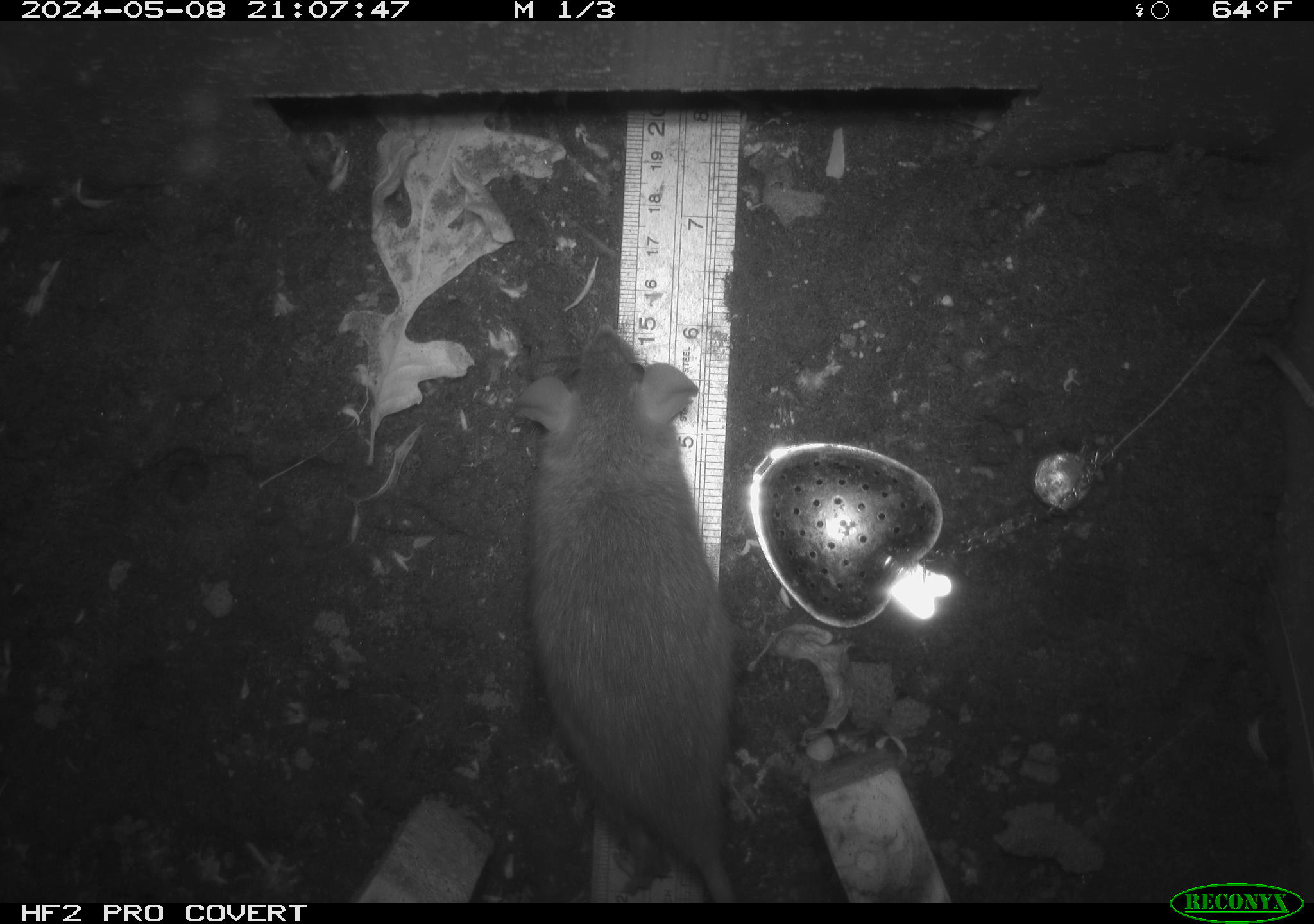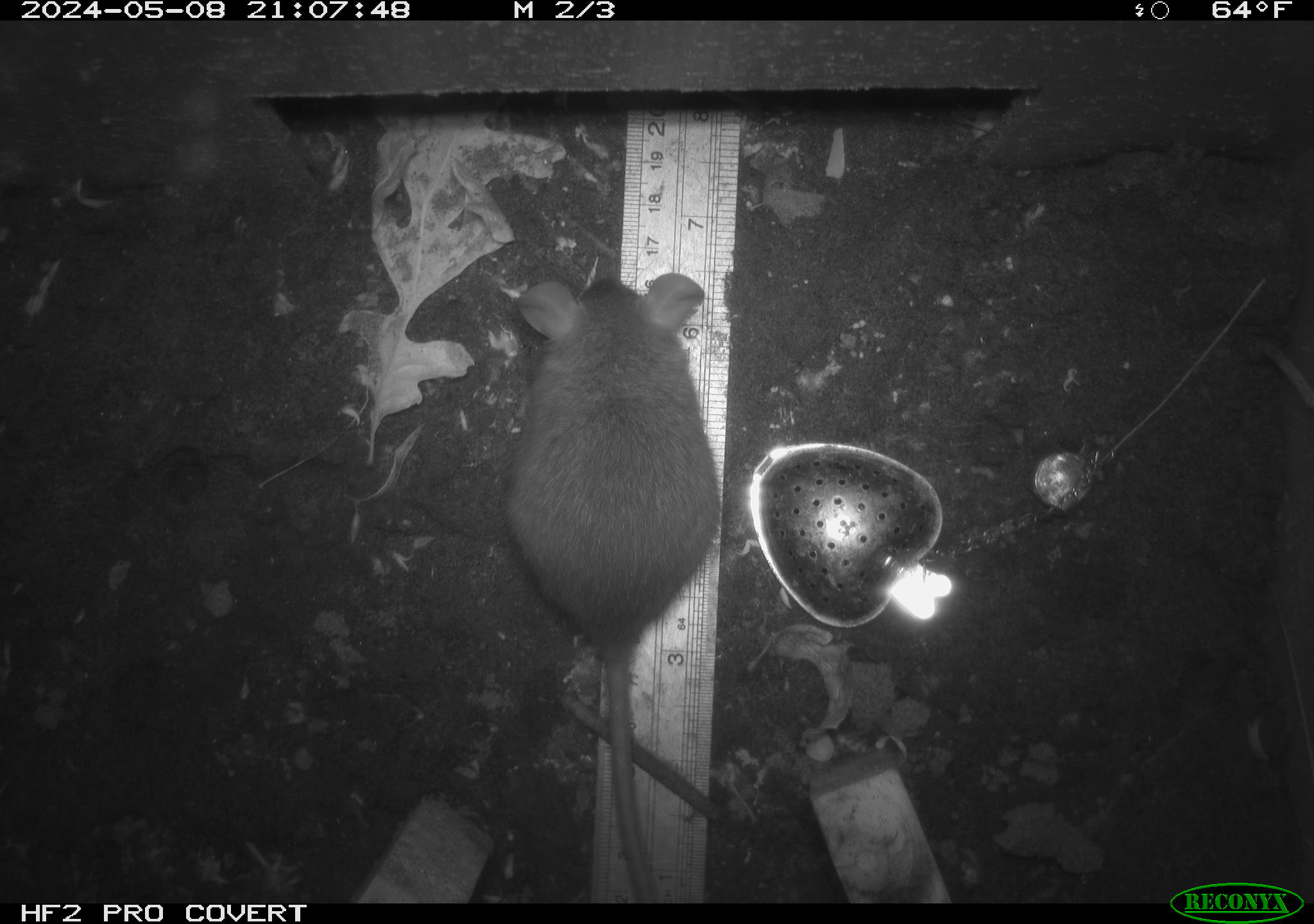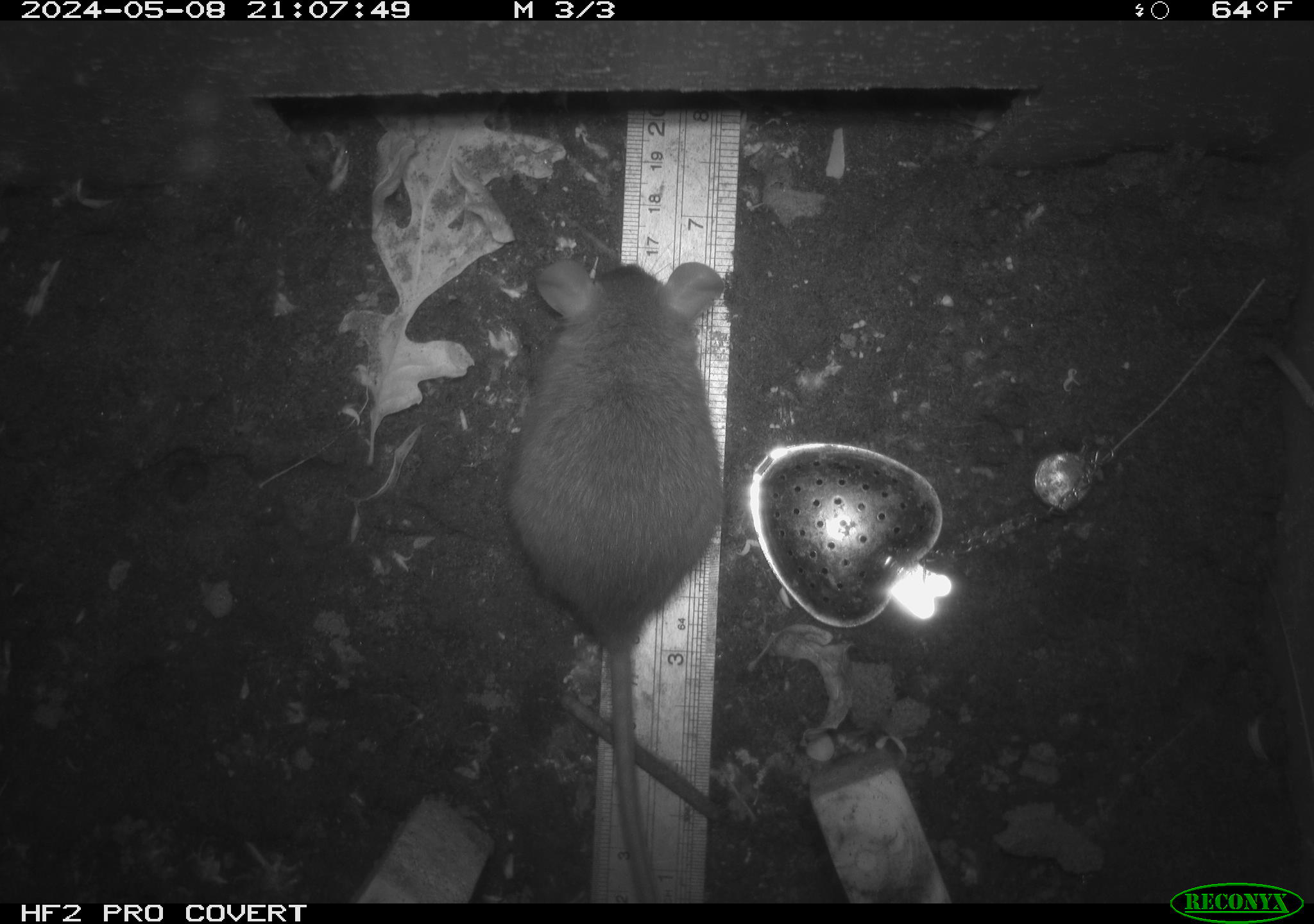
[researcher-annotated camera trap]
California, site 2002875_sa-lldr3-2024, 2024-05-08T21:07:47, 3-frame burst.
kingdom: Animalia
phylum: Chordata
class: Mammalia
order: Rodentia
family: Muridae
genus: Rattus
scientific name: Rattus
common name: rat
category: rattus species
Rattus species (rat) (Rattus).